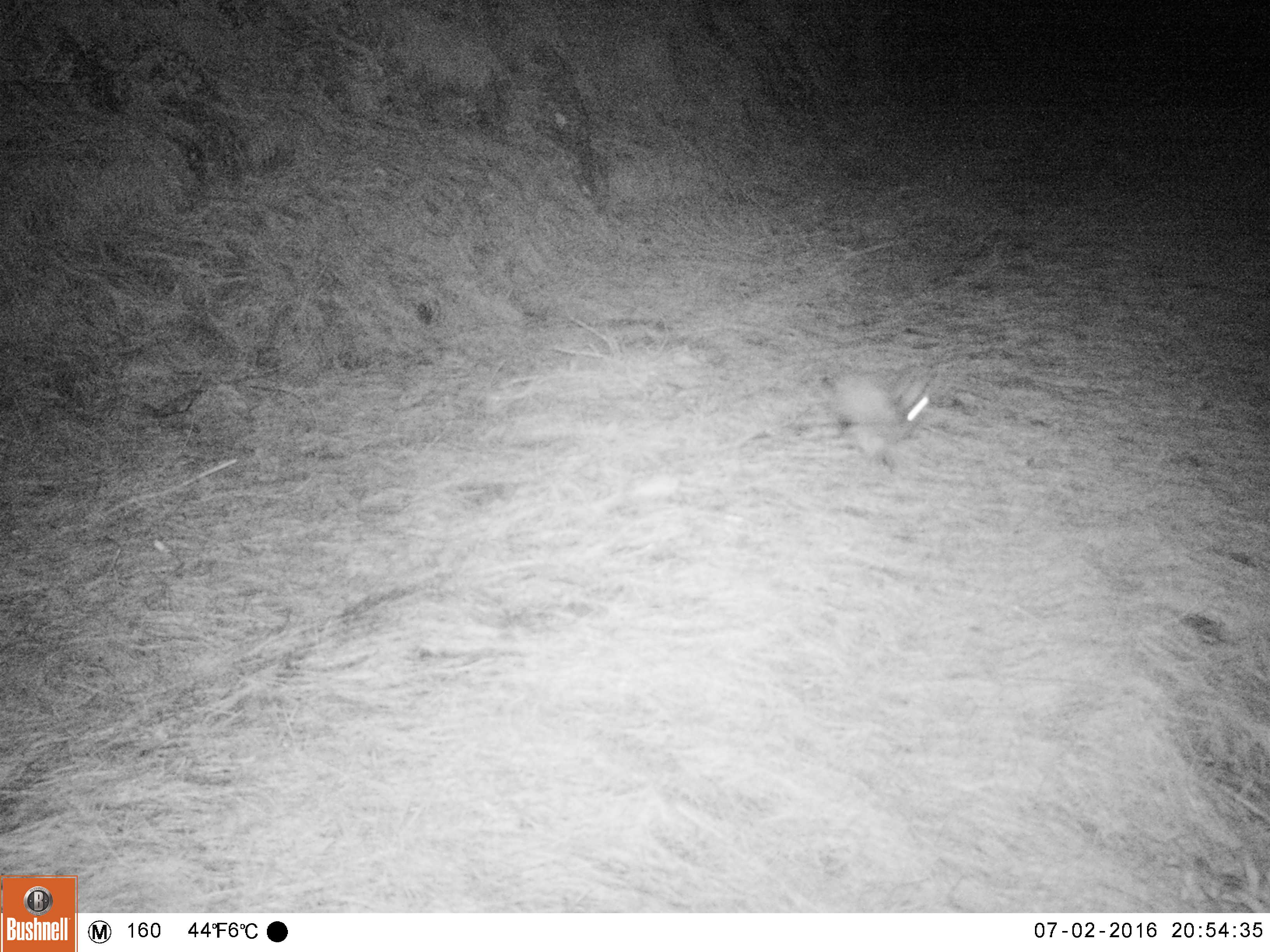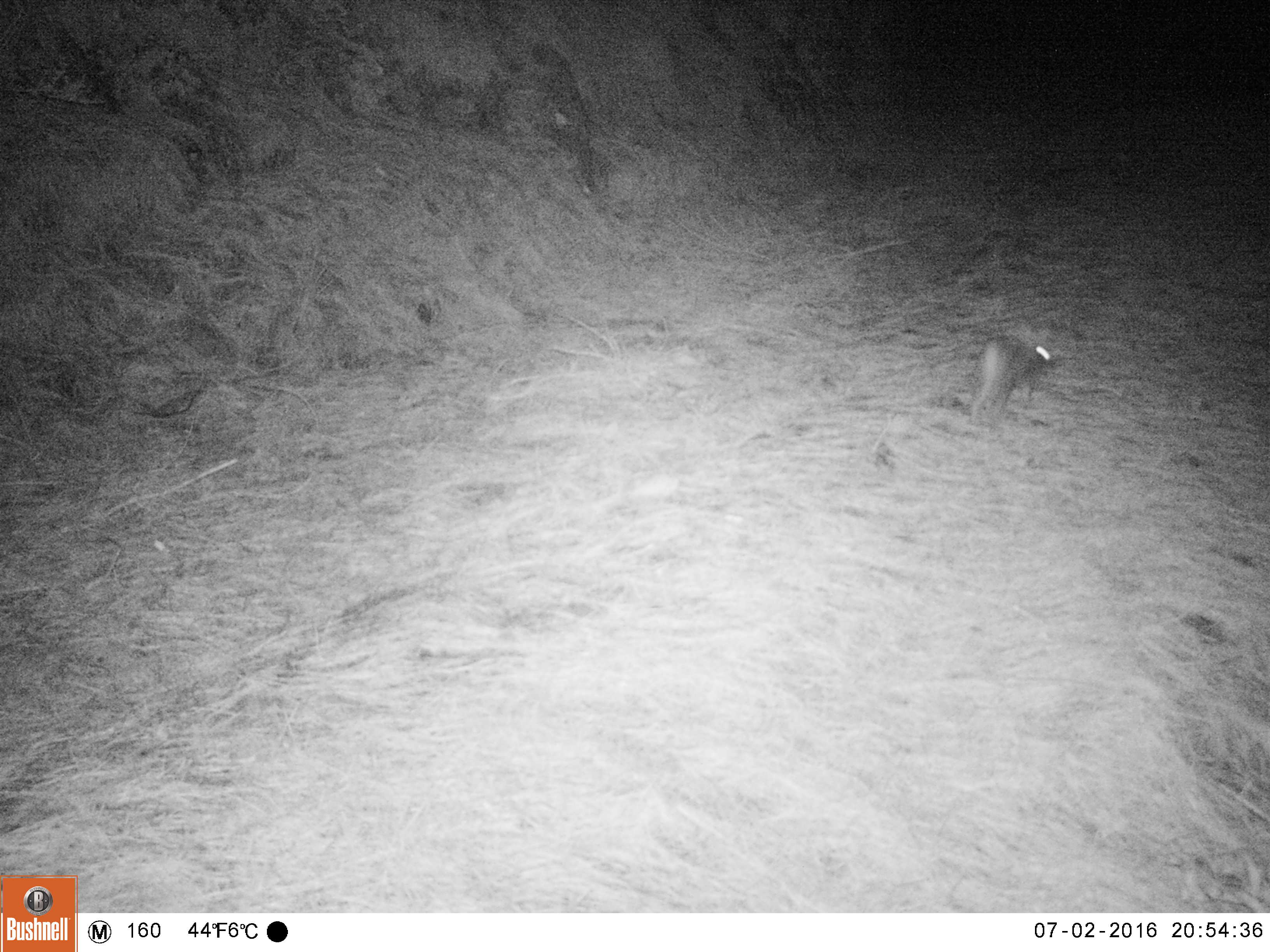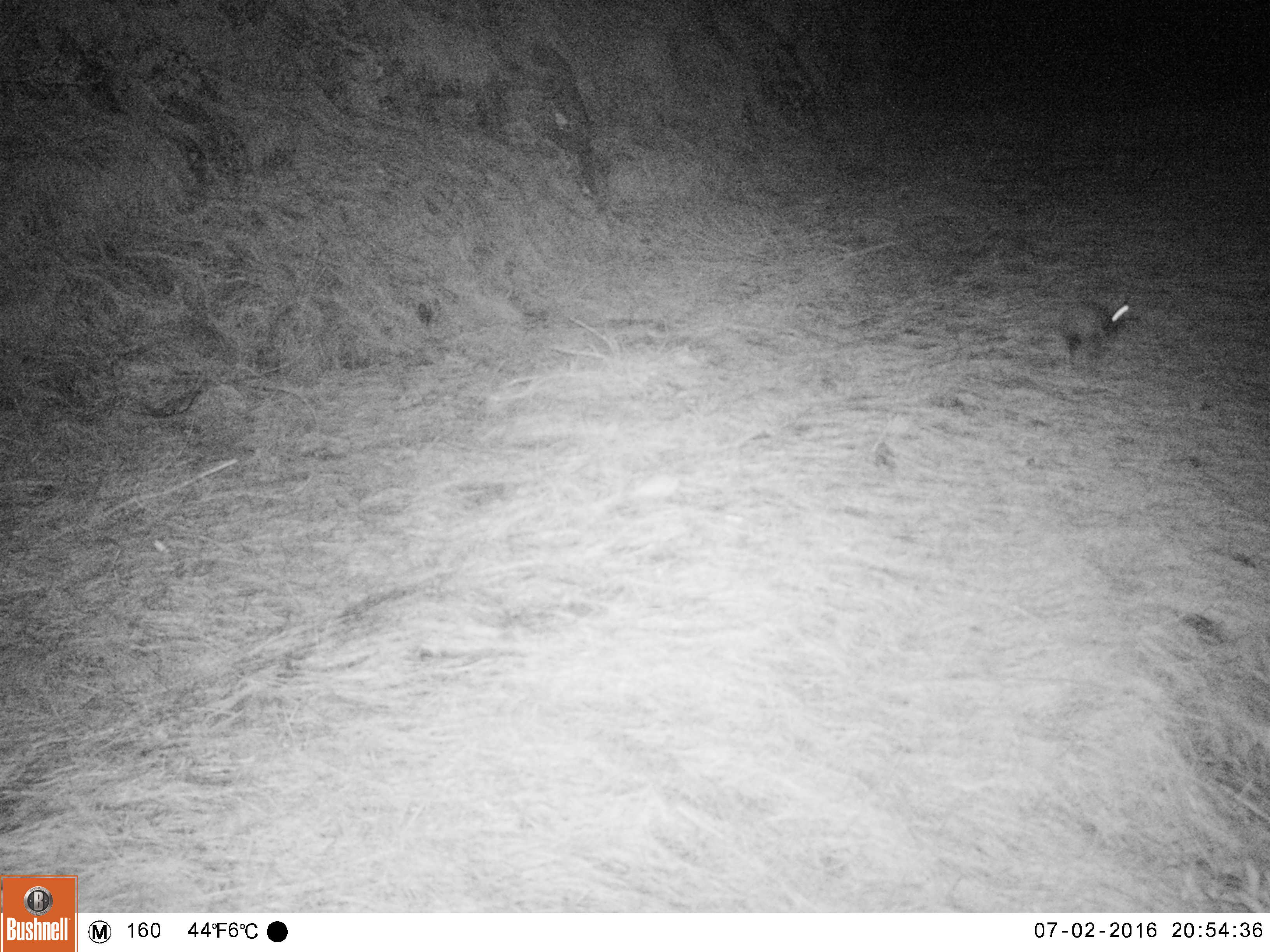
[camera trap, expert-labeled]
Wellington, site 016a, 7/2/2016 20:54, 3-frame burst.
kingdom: Animalia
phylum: Chordata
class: Mammalia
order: Lagomorpha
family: Leporidae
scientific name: Leporidae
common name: rabbit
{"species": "rabbit (Leporidae)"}